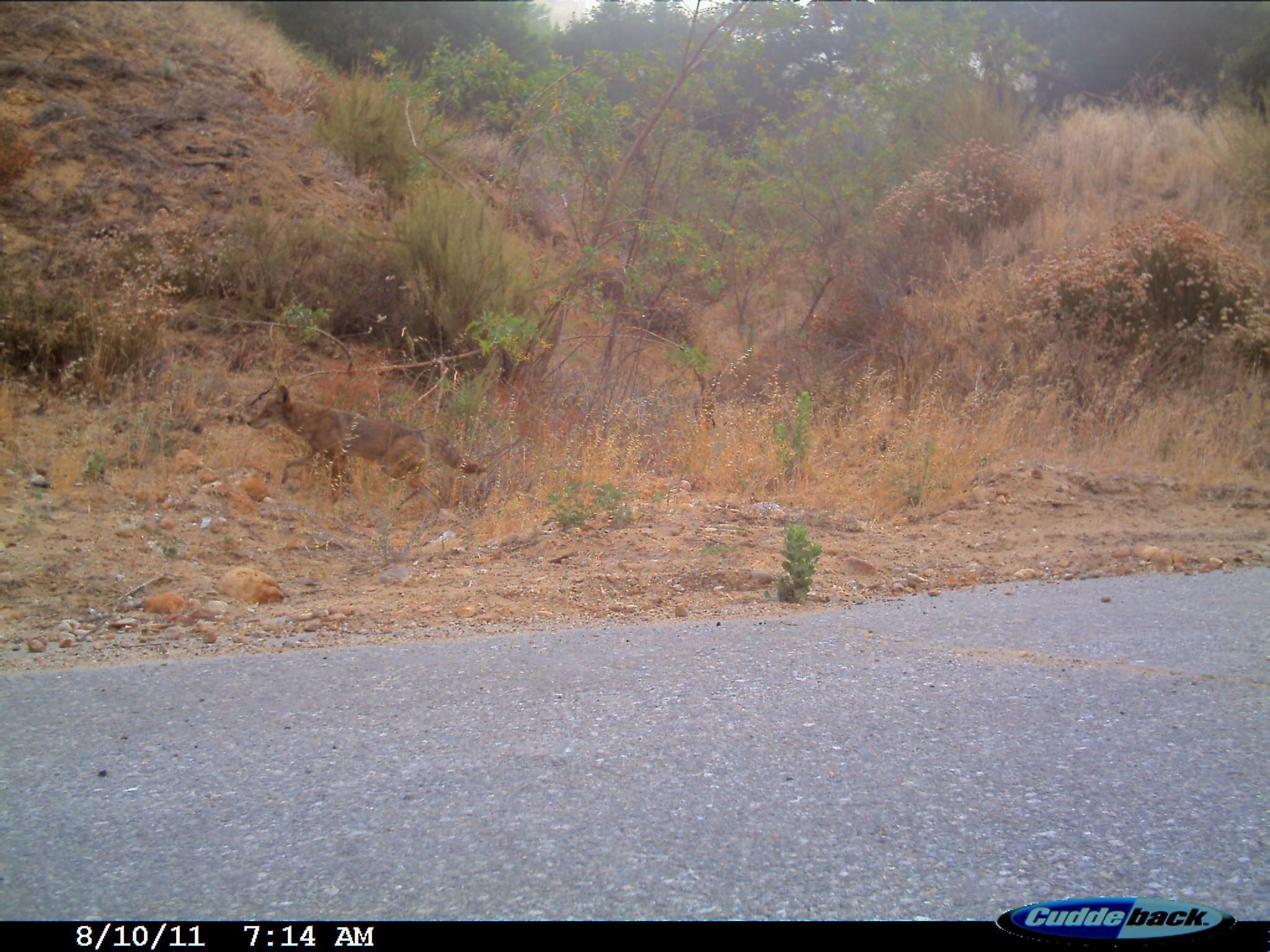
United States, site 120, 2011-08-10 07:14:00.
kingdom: Animalia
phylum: Chordata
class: Mammalia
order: Carnivora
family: Canidae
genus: Canis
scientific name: Canis latrans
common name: coyote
Coyote (Canis latrans).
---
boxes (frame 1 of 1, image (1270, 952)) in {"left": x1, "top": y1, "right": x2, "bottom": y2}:
coyote: {"left": 242, "top": 376, "right": 491, "bottom": 528}